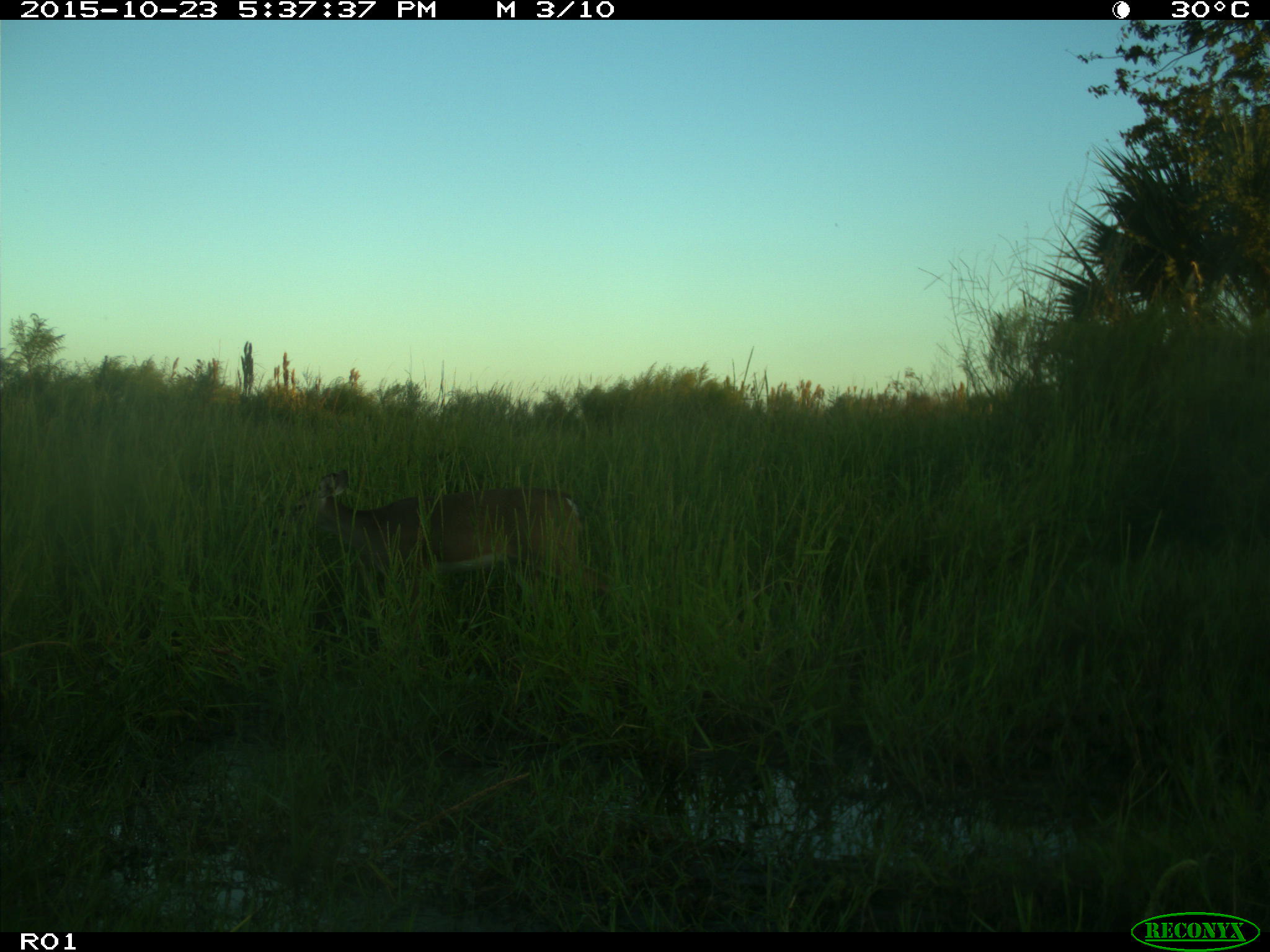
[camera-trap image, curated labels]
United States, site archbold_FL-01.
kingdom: Animalia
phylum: Chordata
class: Mammalia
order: Artiodactyla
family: Cervidae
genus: Odocoileus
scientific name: Odocoileus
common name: deer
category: unidentified deer